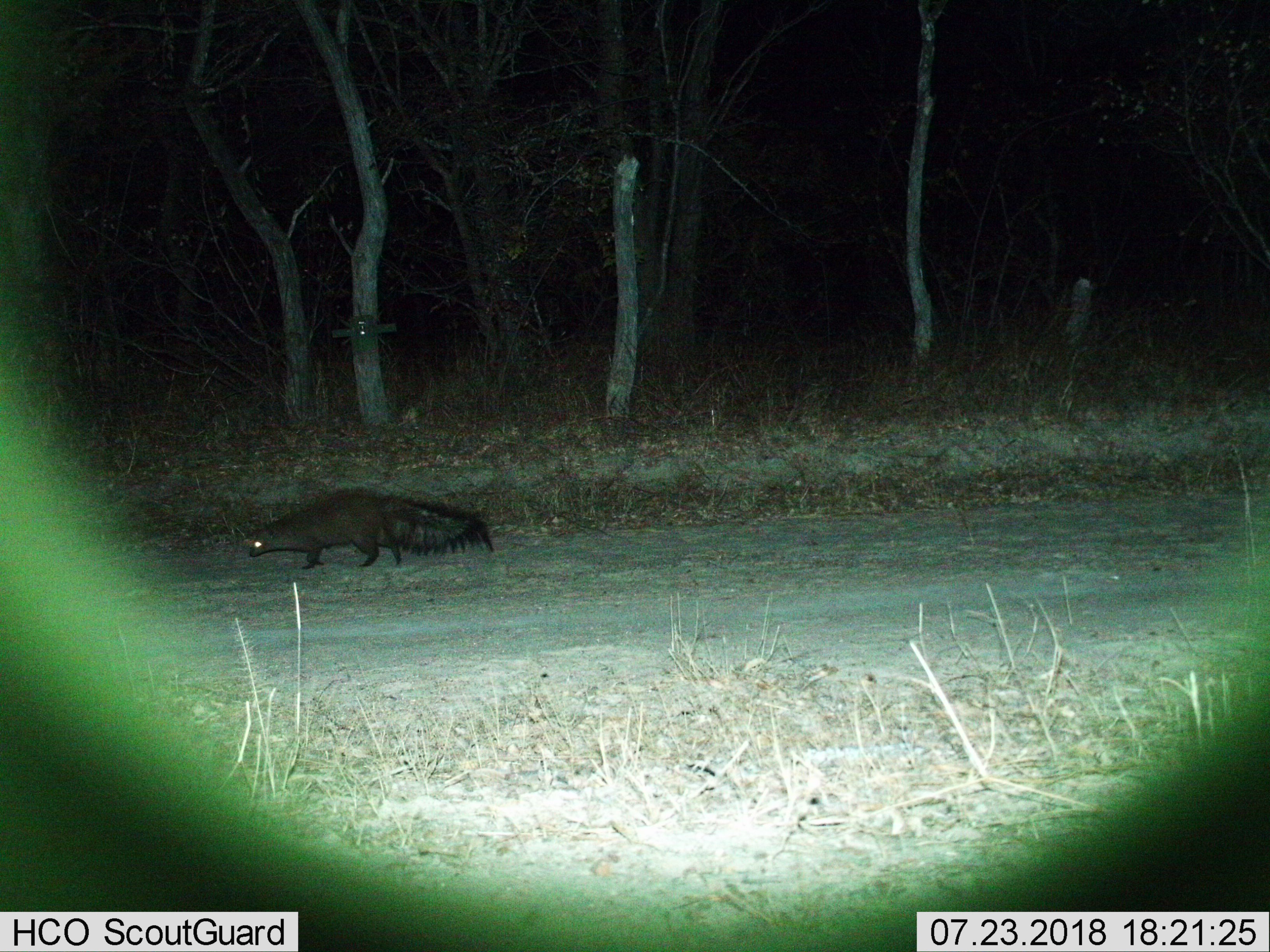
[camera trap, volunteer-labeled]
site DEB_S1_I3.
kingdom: Animalia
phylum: Chordata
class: Mammalia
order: Carnivora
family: Herpestidae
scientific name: Herpestidae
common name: mongoose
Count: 1.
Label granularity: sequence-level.